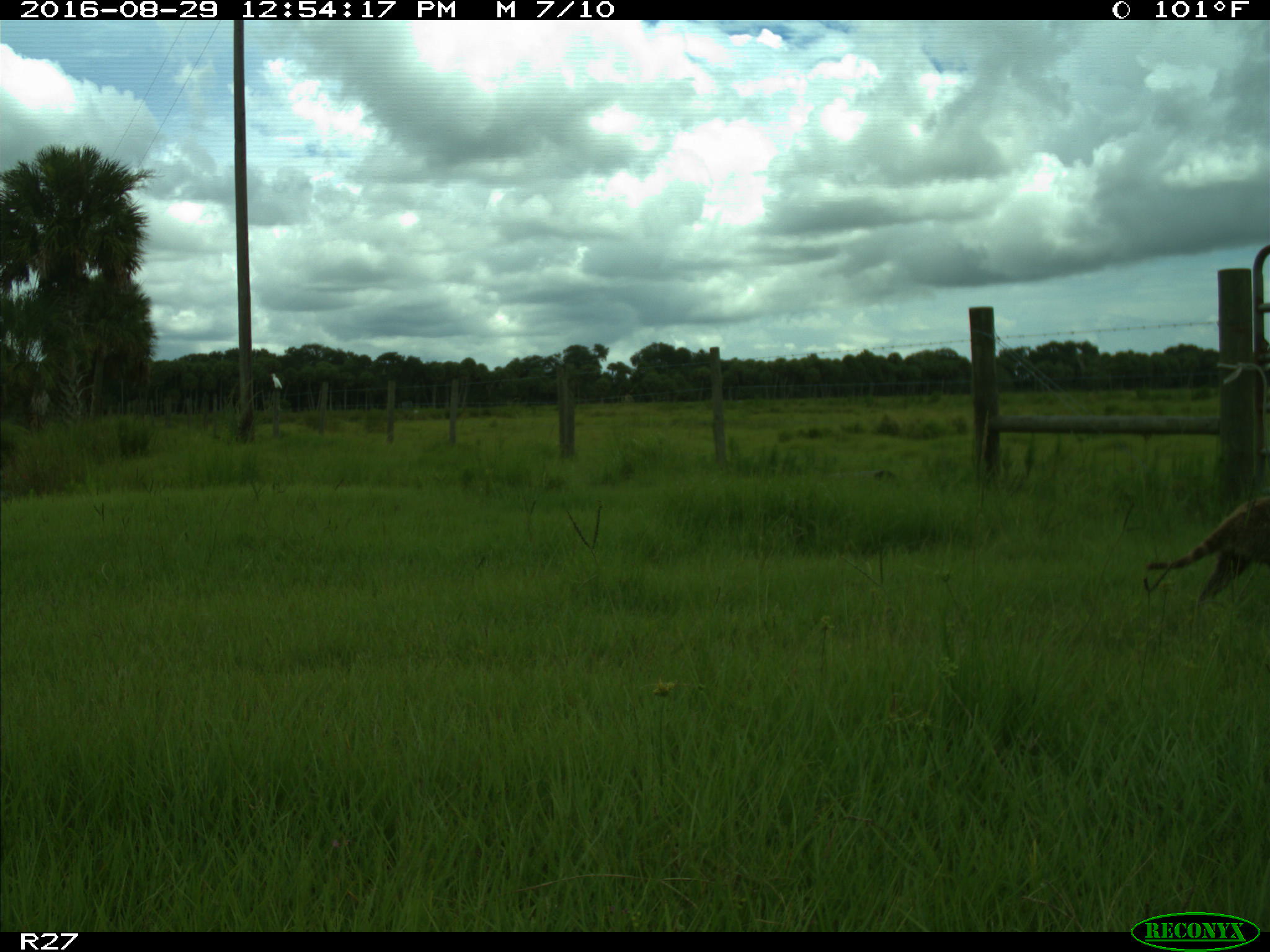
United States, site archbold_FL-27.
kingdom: Animalia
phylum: Chordata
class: Mammalia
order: Carnivora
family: Procyonidae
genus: Procyon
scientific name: Procyon lotor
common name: common raccoon